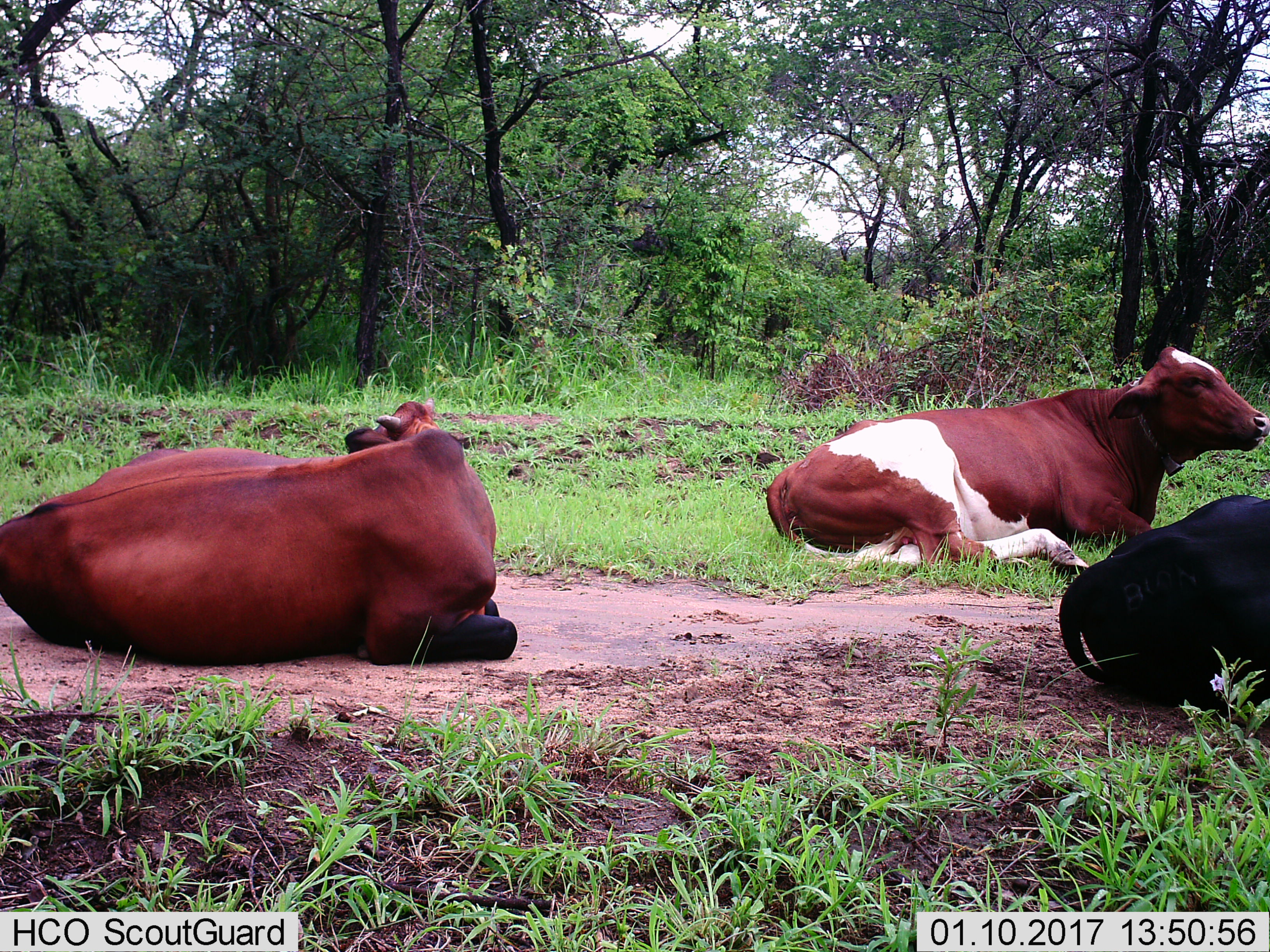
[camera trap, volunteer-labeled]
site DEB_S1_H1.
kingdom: Animalia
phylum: Chordata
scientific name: Vertebrata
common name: domestic animal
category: domesticanimal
Domesticanimal (domestic animal) (Vertebrata), count 3. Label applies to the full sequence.